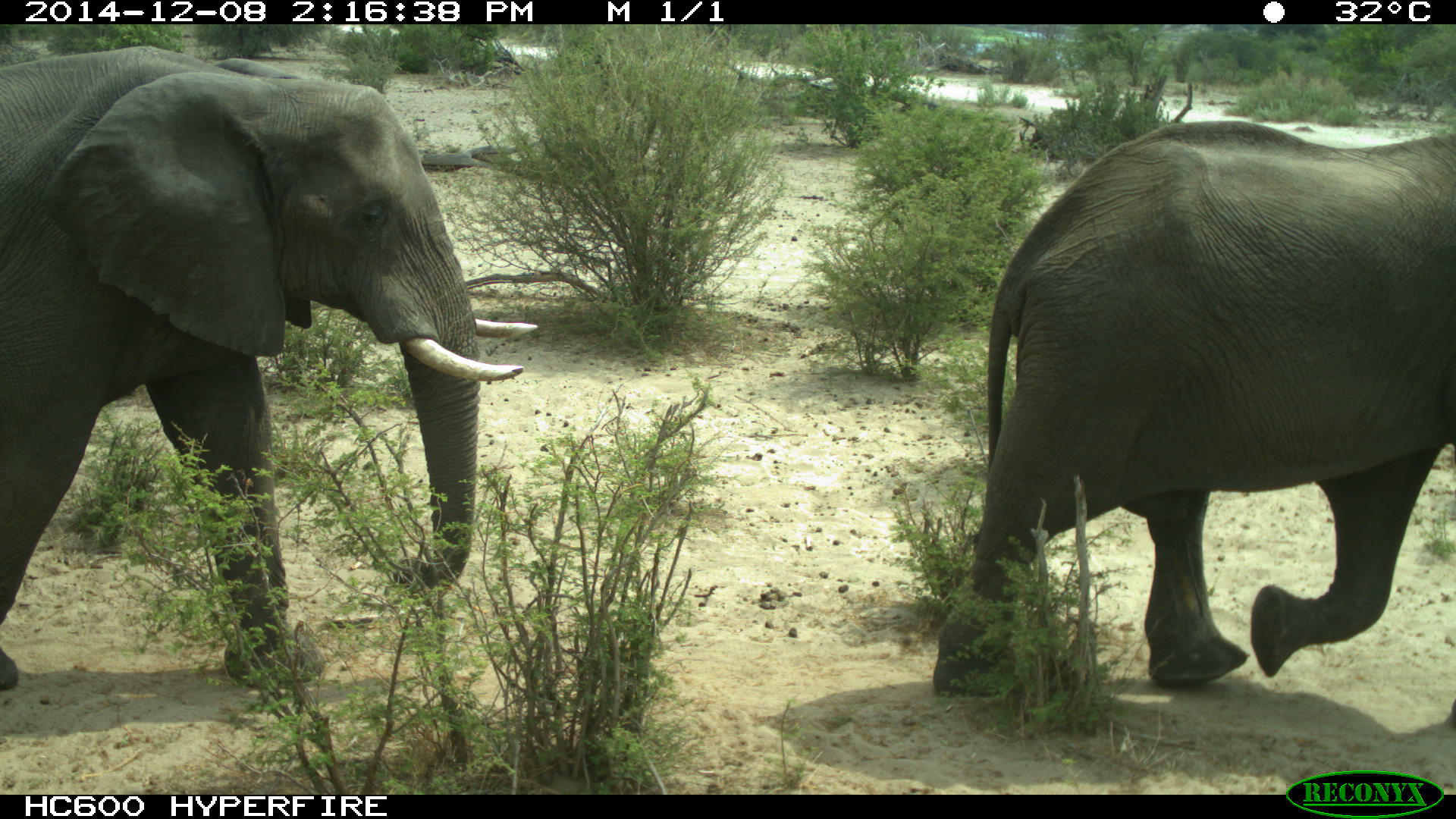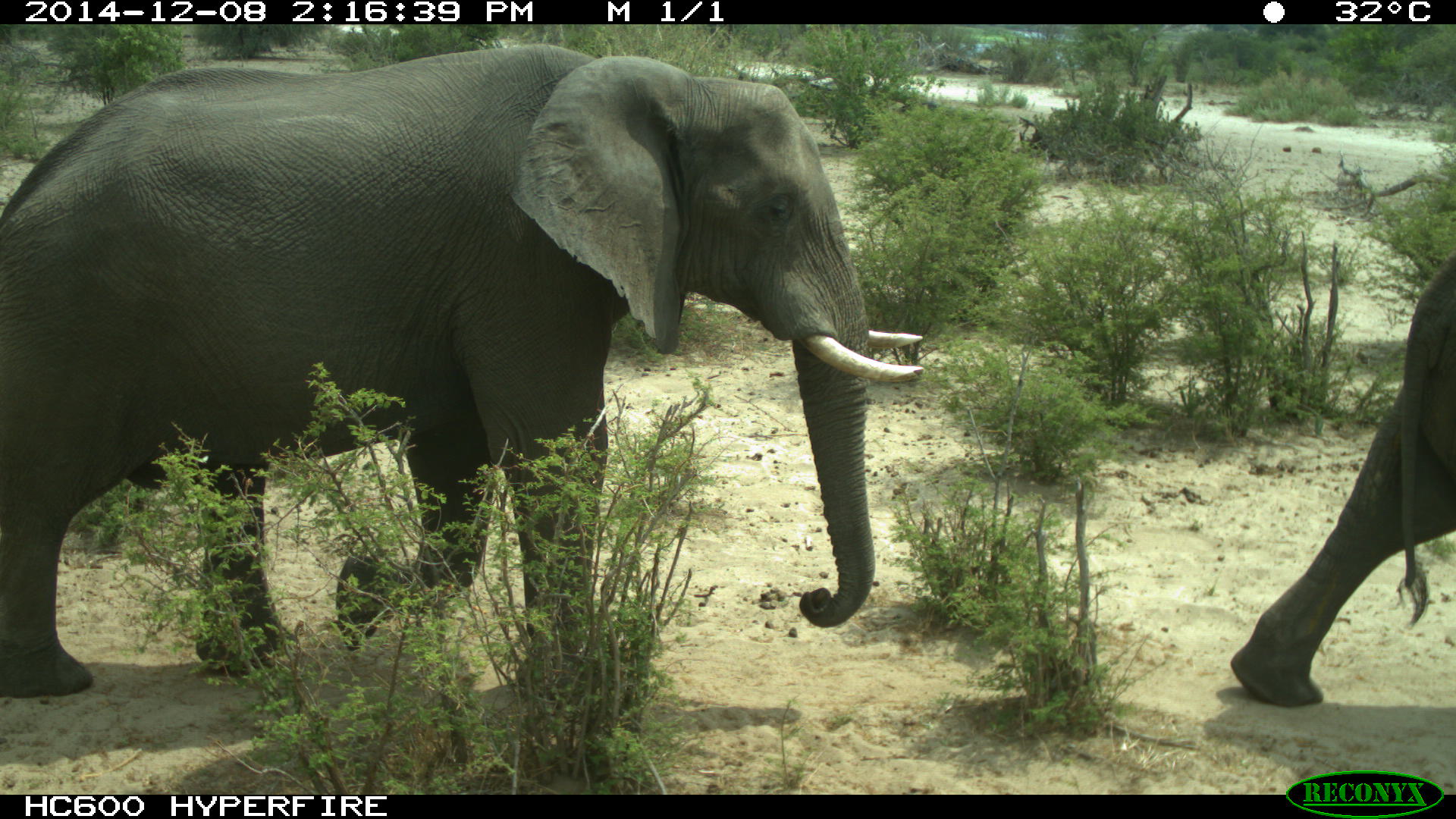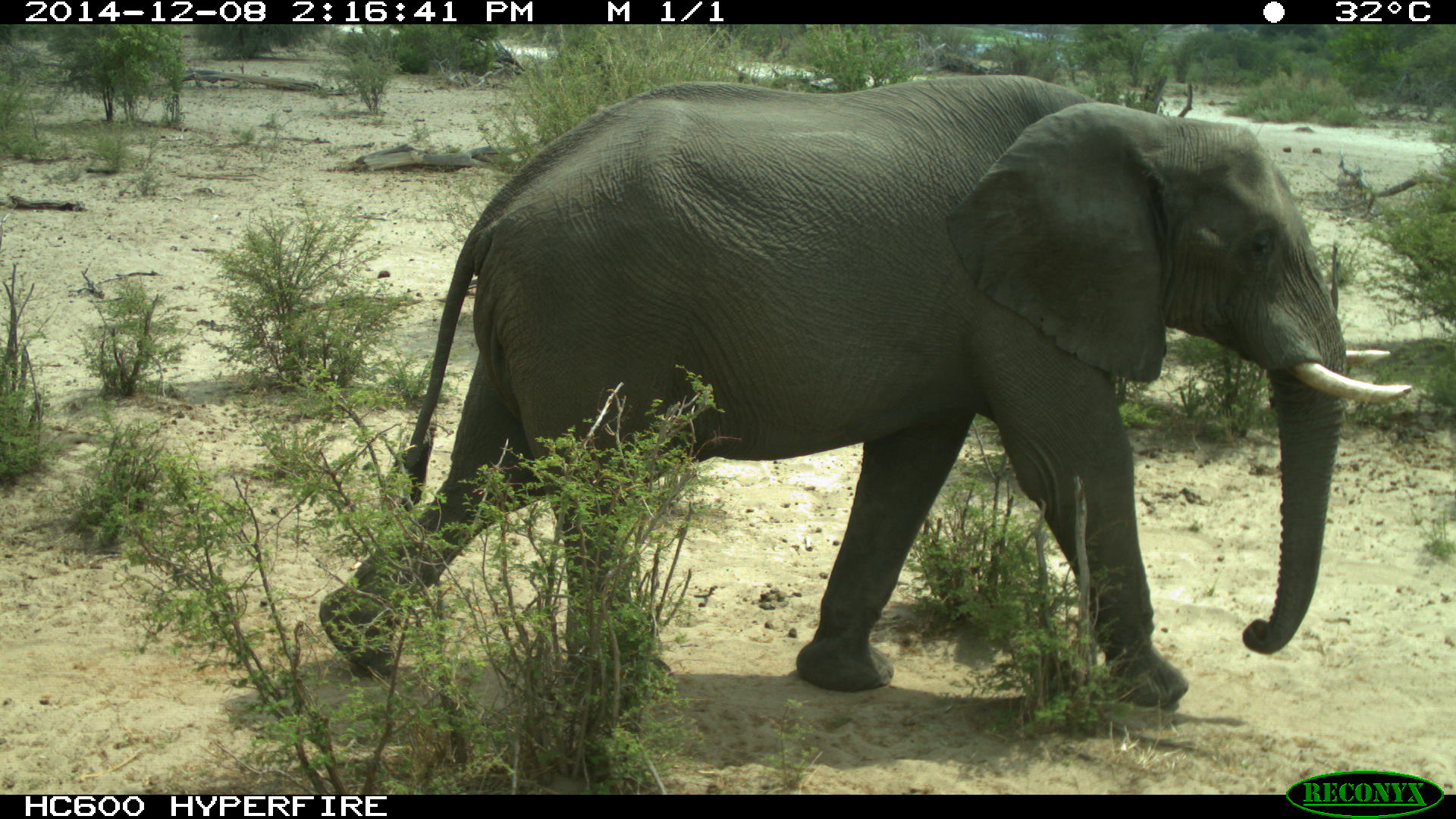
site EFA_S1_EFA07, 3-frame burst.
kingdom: Animalia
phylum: Chordata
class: Mammalia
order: Proboscidea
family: Elephantidae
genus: Loxodonta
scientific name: Loxodonta africana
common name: african bush elephant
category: elephant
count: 2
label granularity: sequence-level